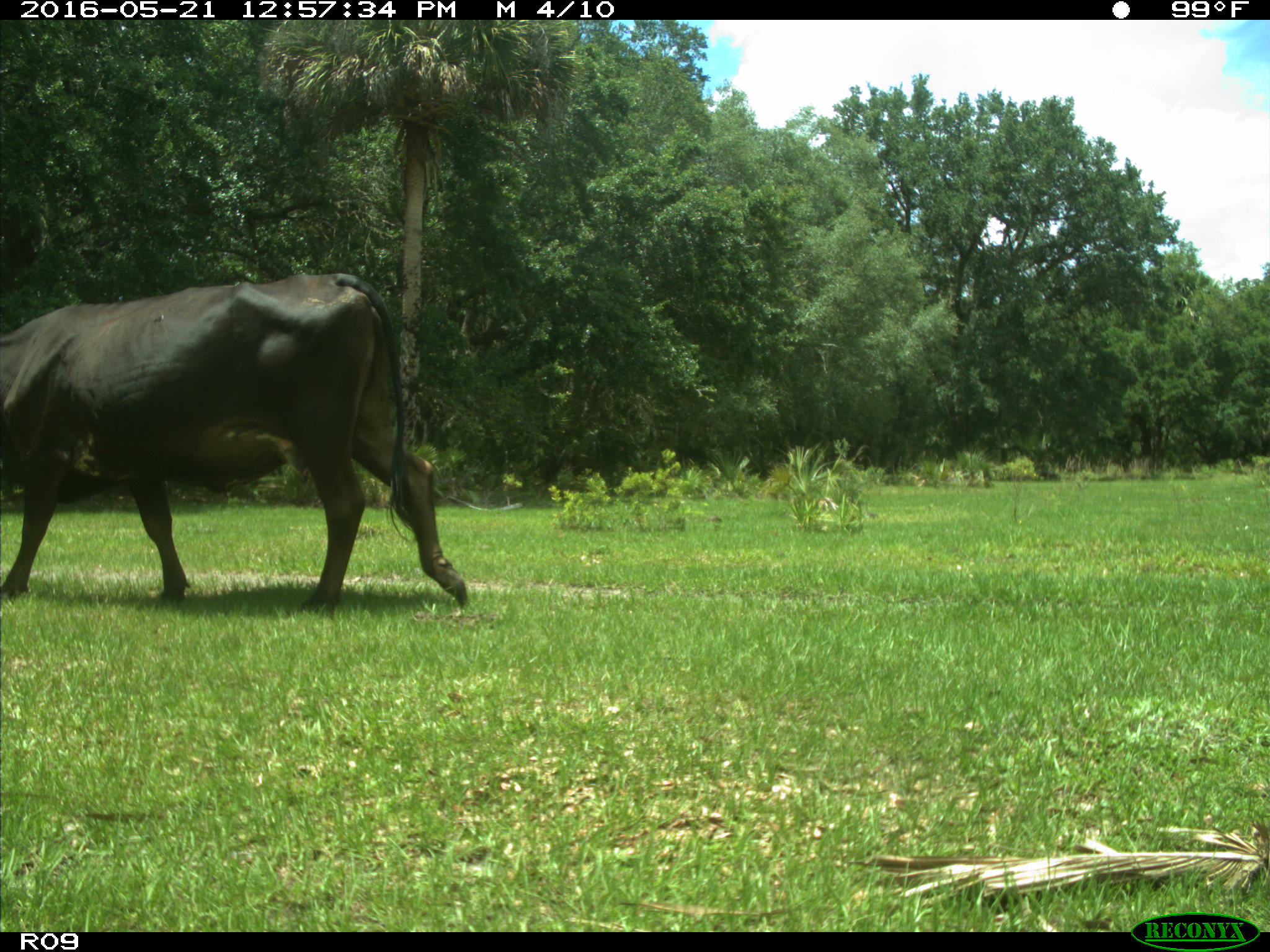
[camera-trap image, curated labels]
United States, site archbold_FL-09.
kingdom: Animalia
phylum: Chordata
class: Mammalia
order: Artiodactyla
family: Bovidae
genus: Bos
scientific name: Bos taurus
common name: domestic cow